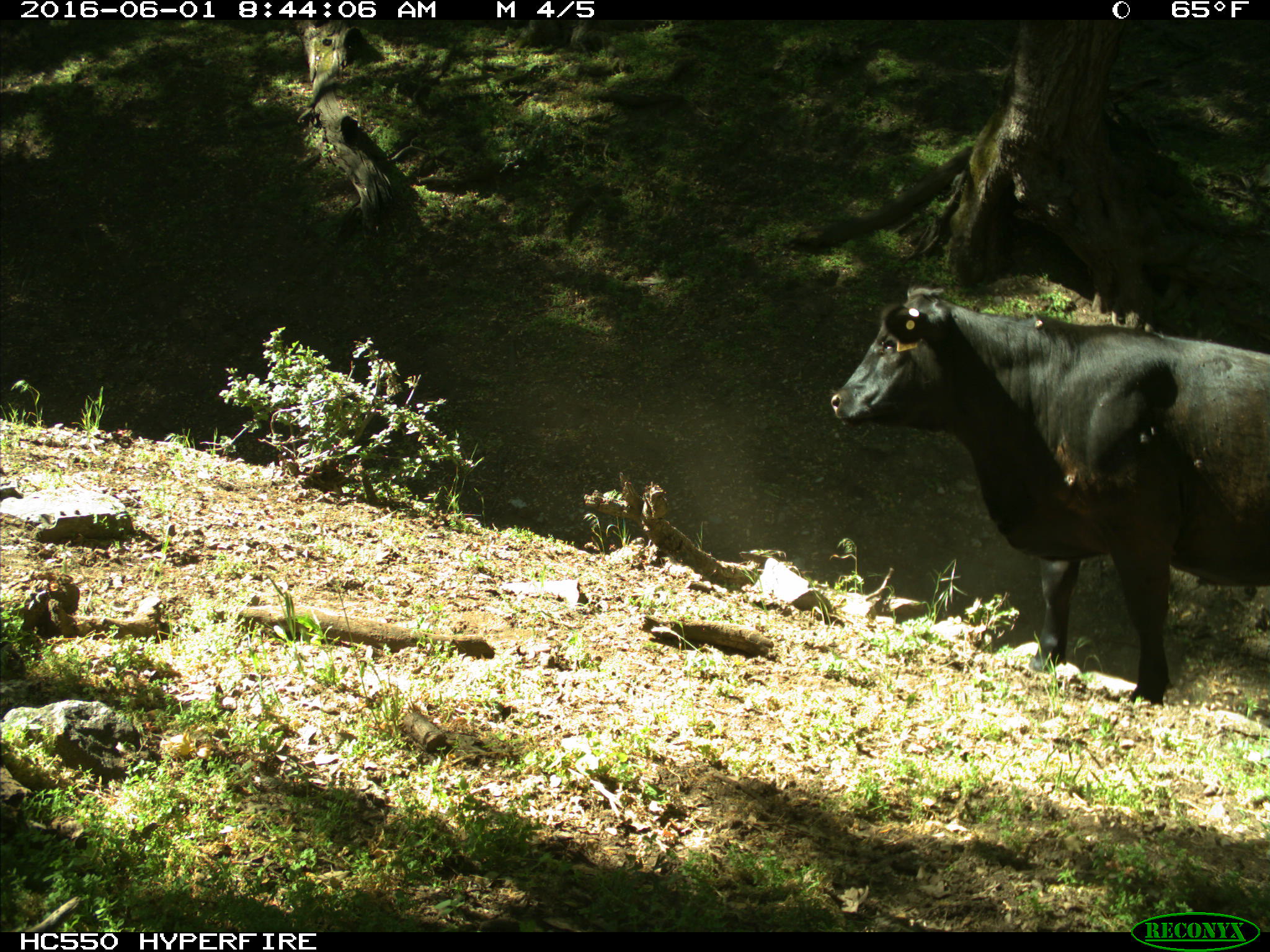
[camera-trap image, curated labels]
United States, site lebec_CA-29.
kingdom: Animalia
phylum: Chordata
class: Mammalia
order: Artiodactyla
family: Bovidae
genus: Bos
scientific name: Bos taurus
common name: domestic cow